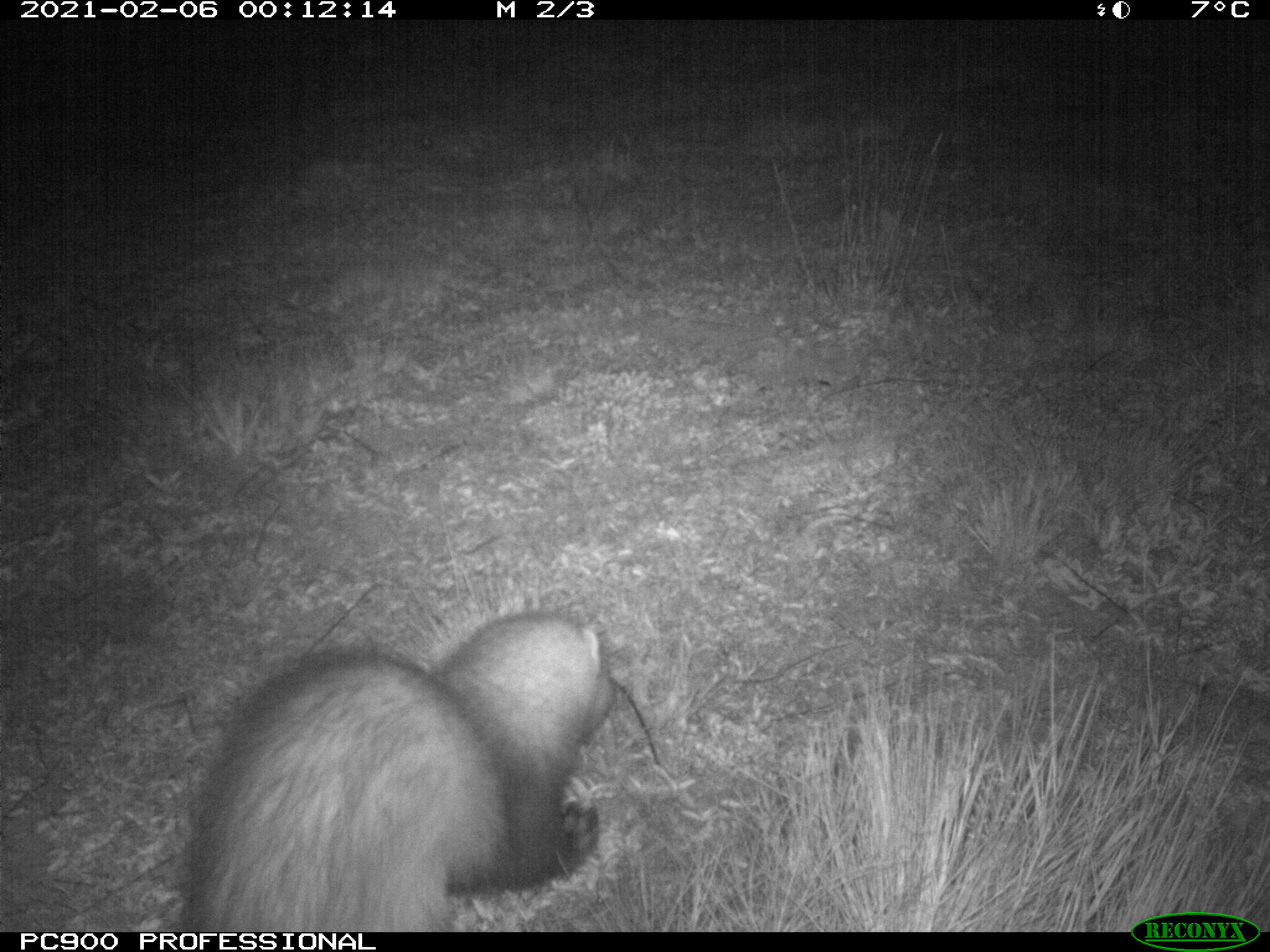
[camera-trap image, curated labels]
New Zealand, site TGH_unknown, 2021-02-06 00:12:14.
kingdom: Animalia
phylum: Chordata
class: Mammalia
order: Carnivora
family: Mustelidae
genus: Mustela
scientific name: Mustela furo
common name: ferret